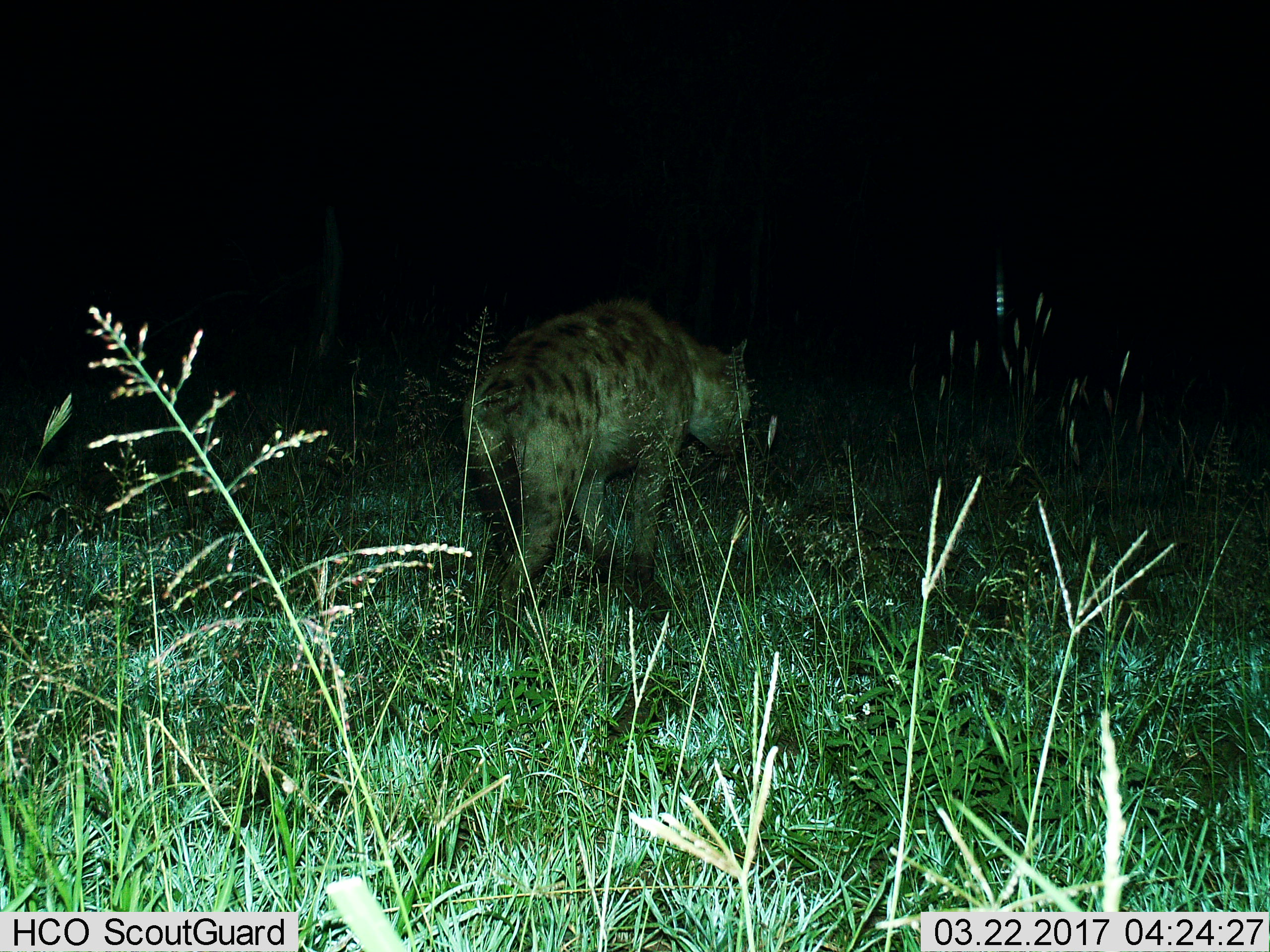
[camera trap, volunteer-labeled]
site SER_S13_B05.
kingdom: Animalia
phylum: Chordata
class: Mammalia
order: Carnivora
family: Hyaenidae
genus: Crocuta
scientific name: Crocuta crocuta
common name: spotted hyena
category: hyenaspotted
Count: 1.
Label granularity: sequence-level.